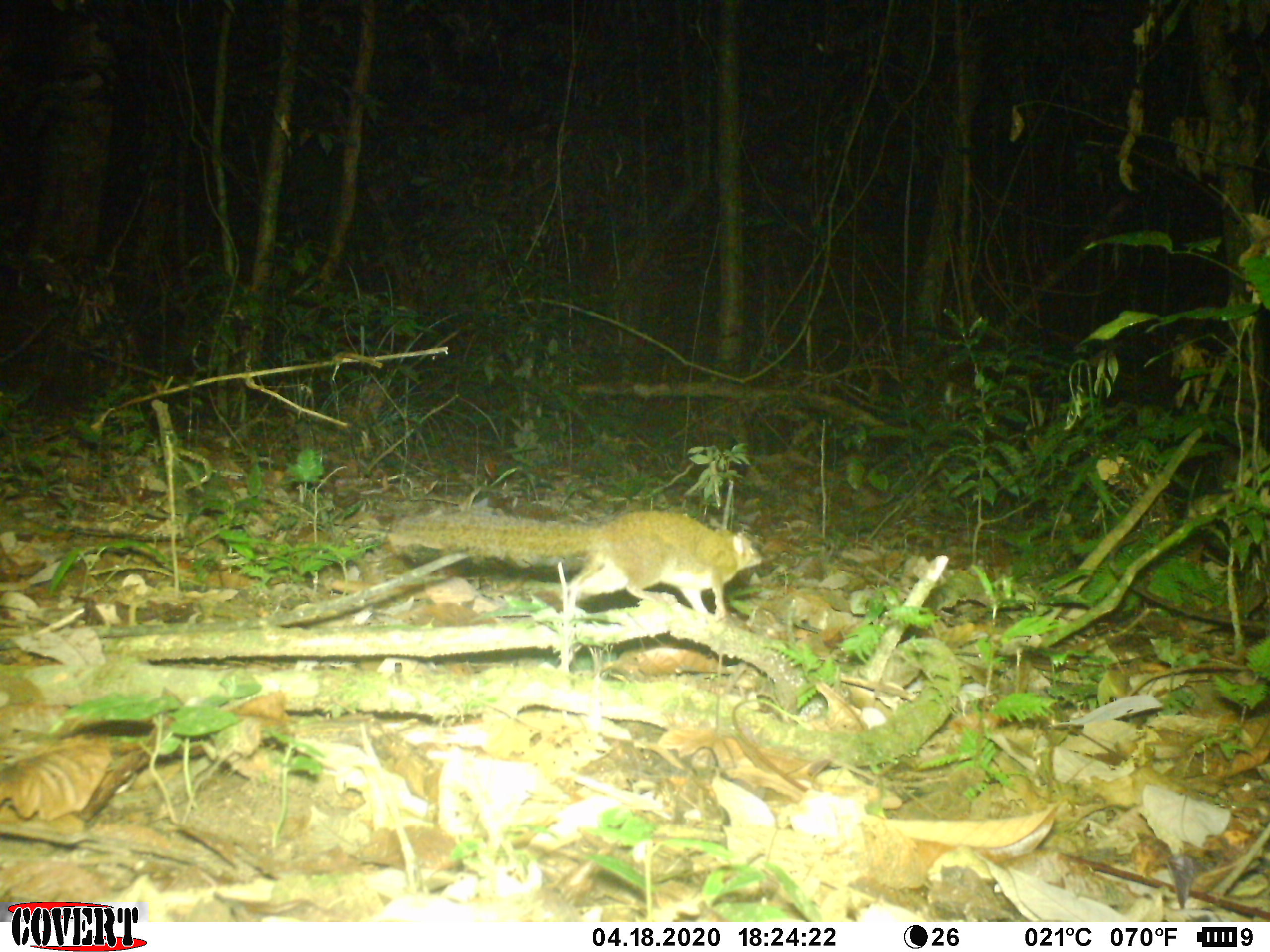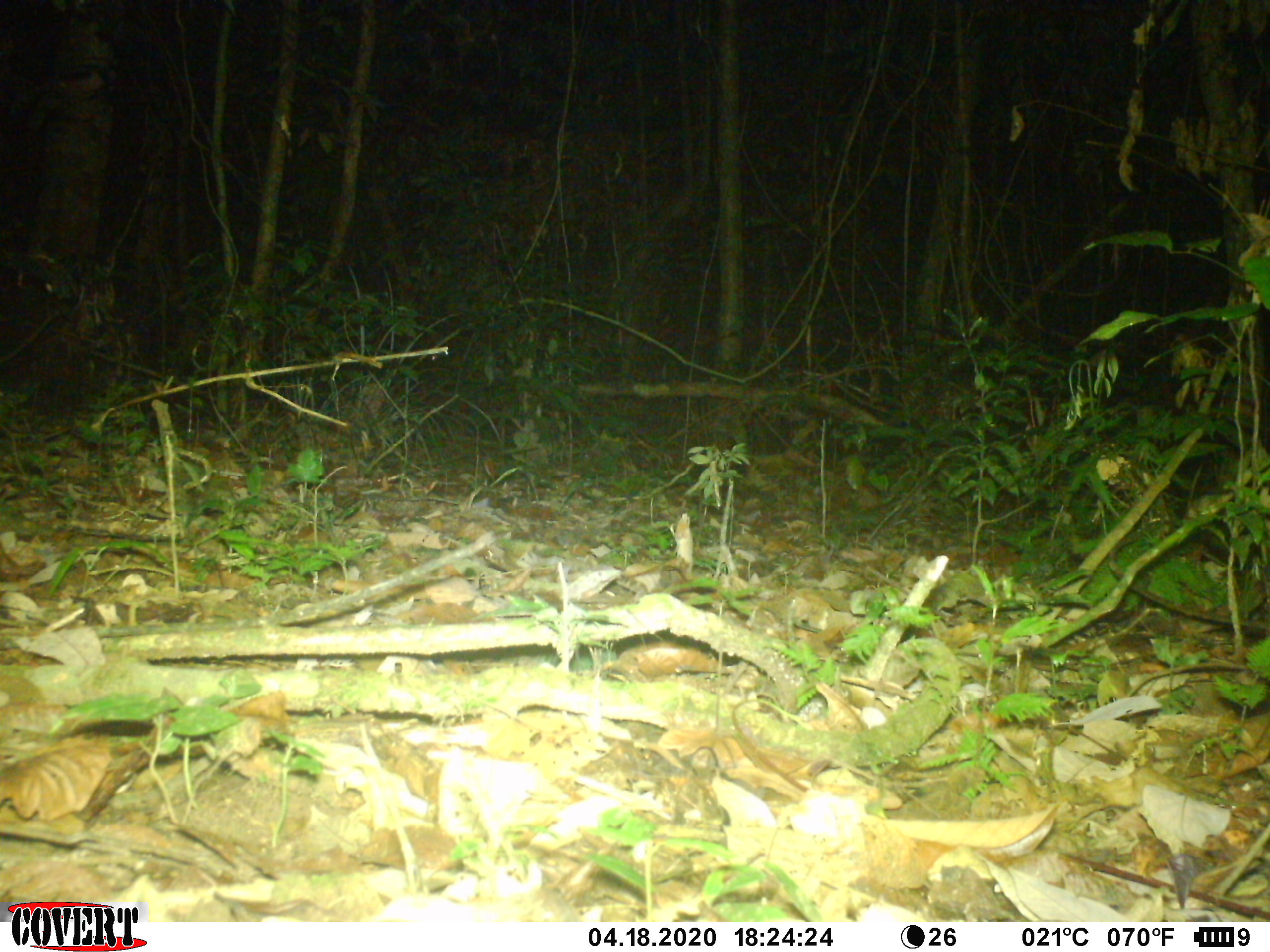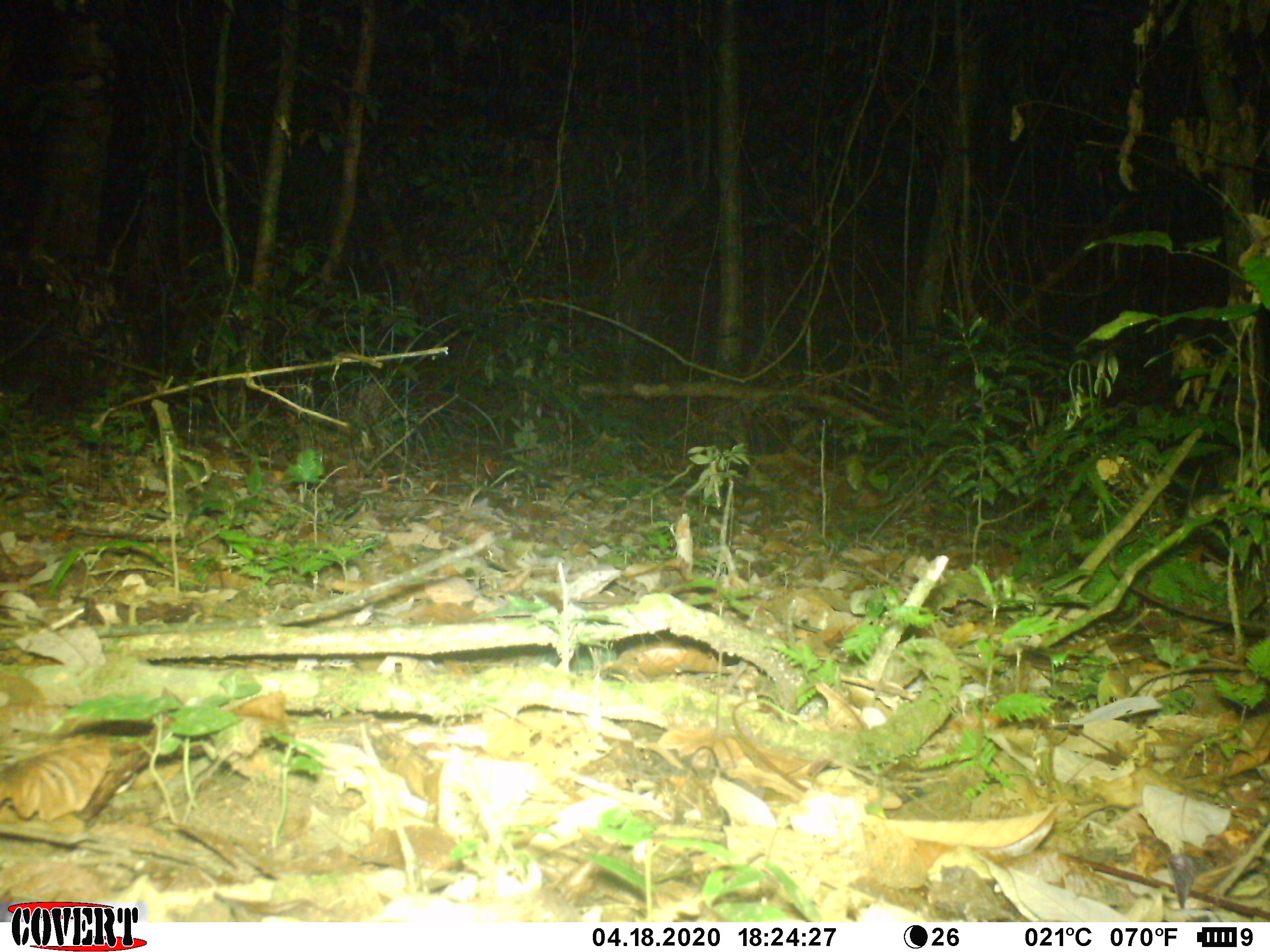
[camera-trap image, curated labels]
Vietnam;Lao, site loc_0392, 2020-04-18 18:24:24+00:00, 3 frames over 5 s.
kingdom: Animalia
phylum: Chordata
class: Mammalia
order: Scandentia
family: Tupaiidae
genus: Tupaia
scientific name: Tupaia belangeri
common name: northern treeshrew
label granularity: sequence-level